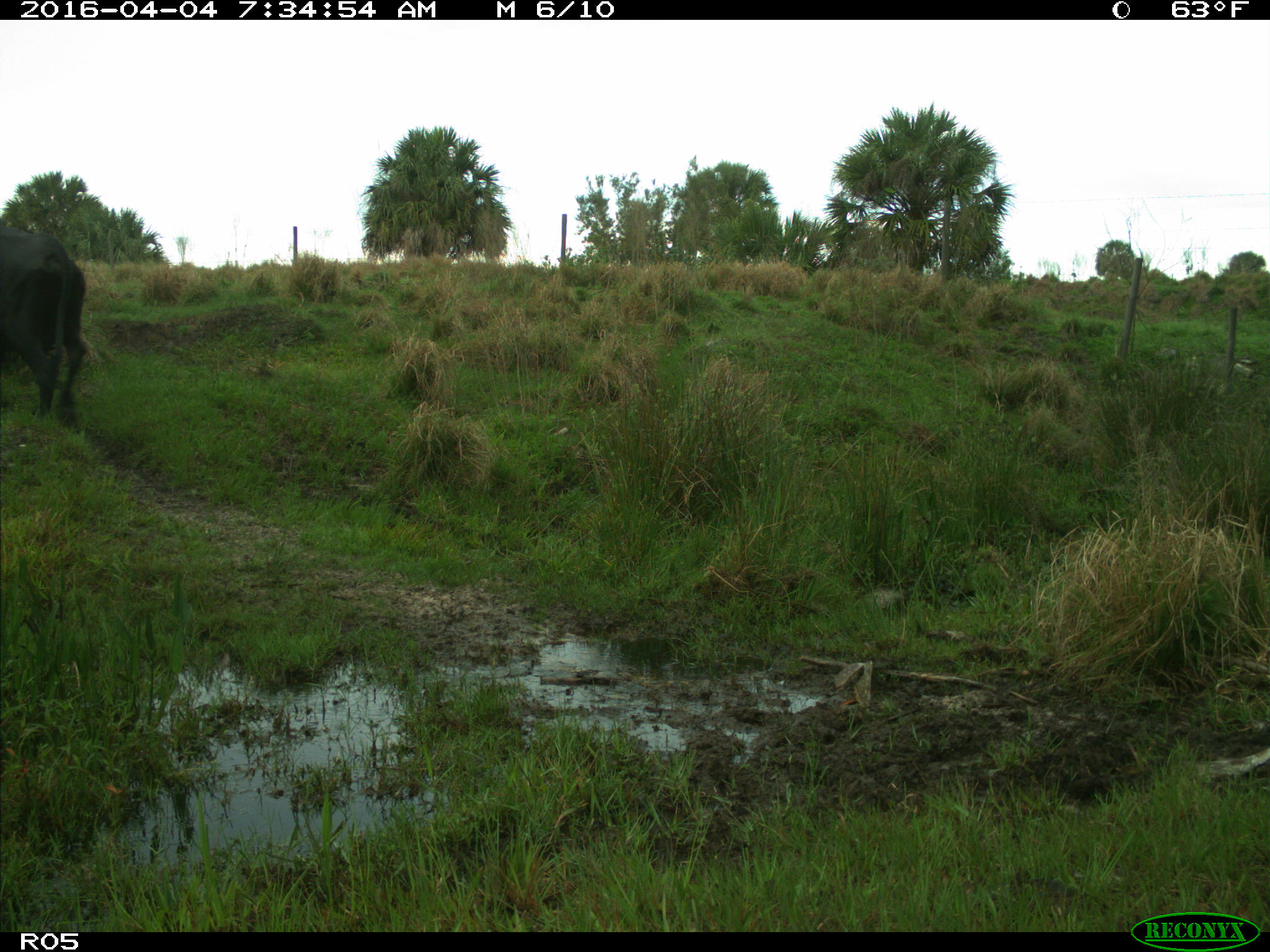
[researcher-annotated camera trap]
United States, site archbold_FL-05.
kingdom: Animalia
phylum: Chordata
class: Mammalia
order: Artiodactyla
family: Bovidae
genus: Bos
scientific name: Bos taurus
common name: domestic cow